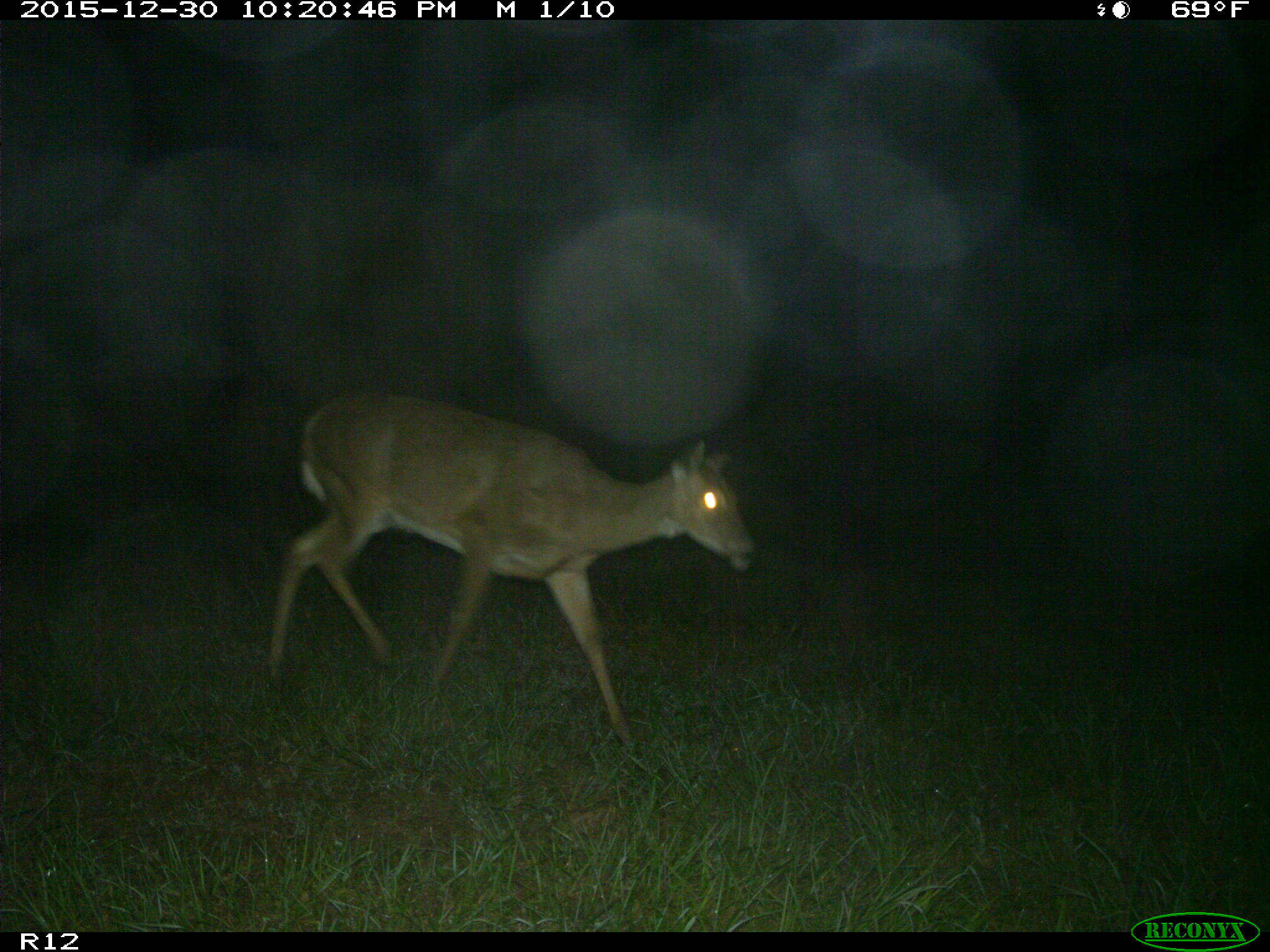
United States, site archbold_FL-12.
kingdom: Animalia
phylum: Chordata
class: Mammalia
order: Artiodactyla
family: Cervidae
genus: Odocoileus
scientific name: Odocoileus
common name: deer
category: unidentified deer